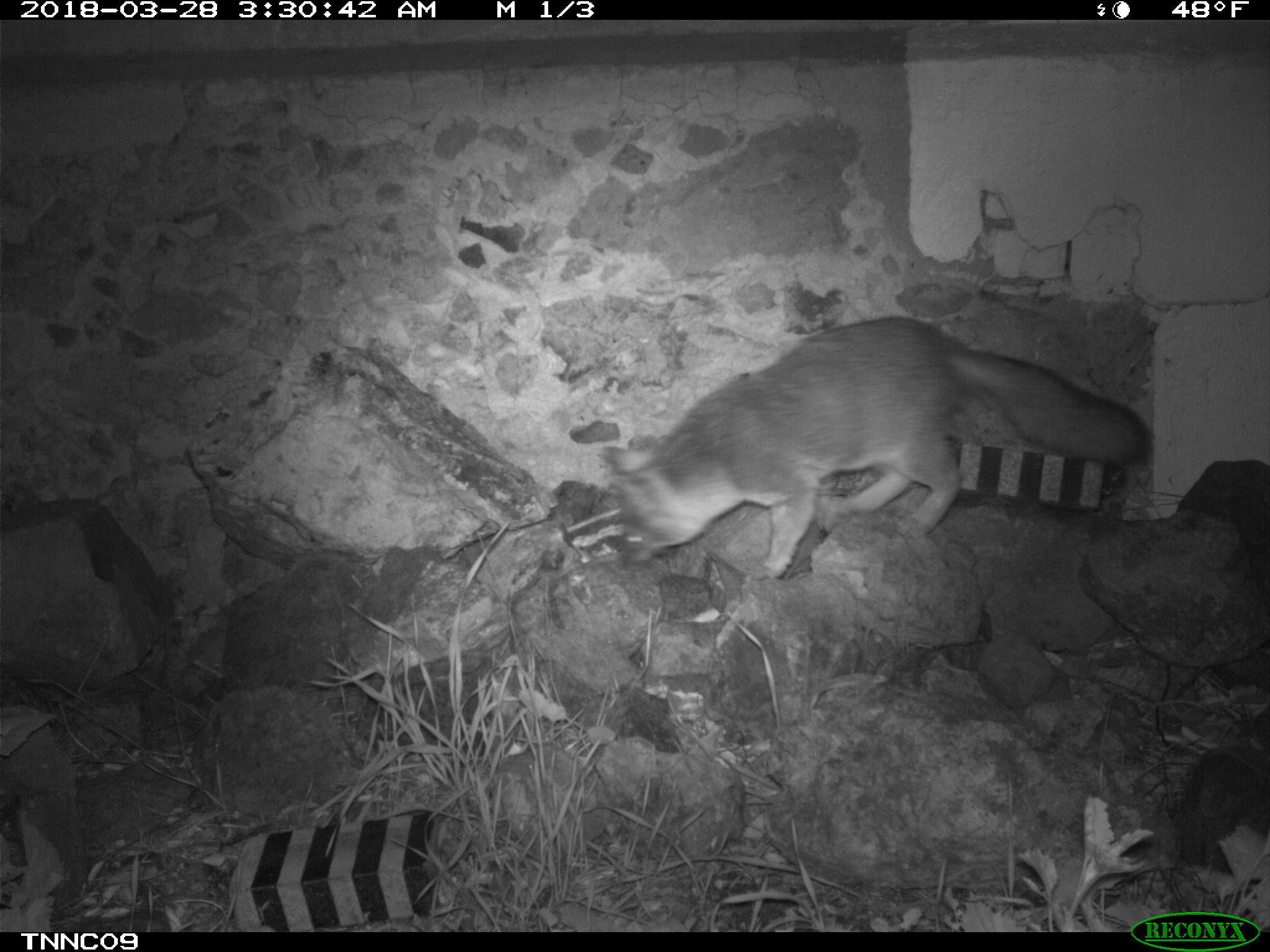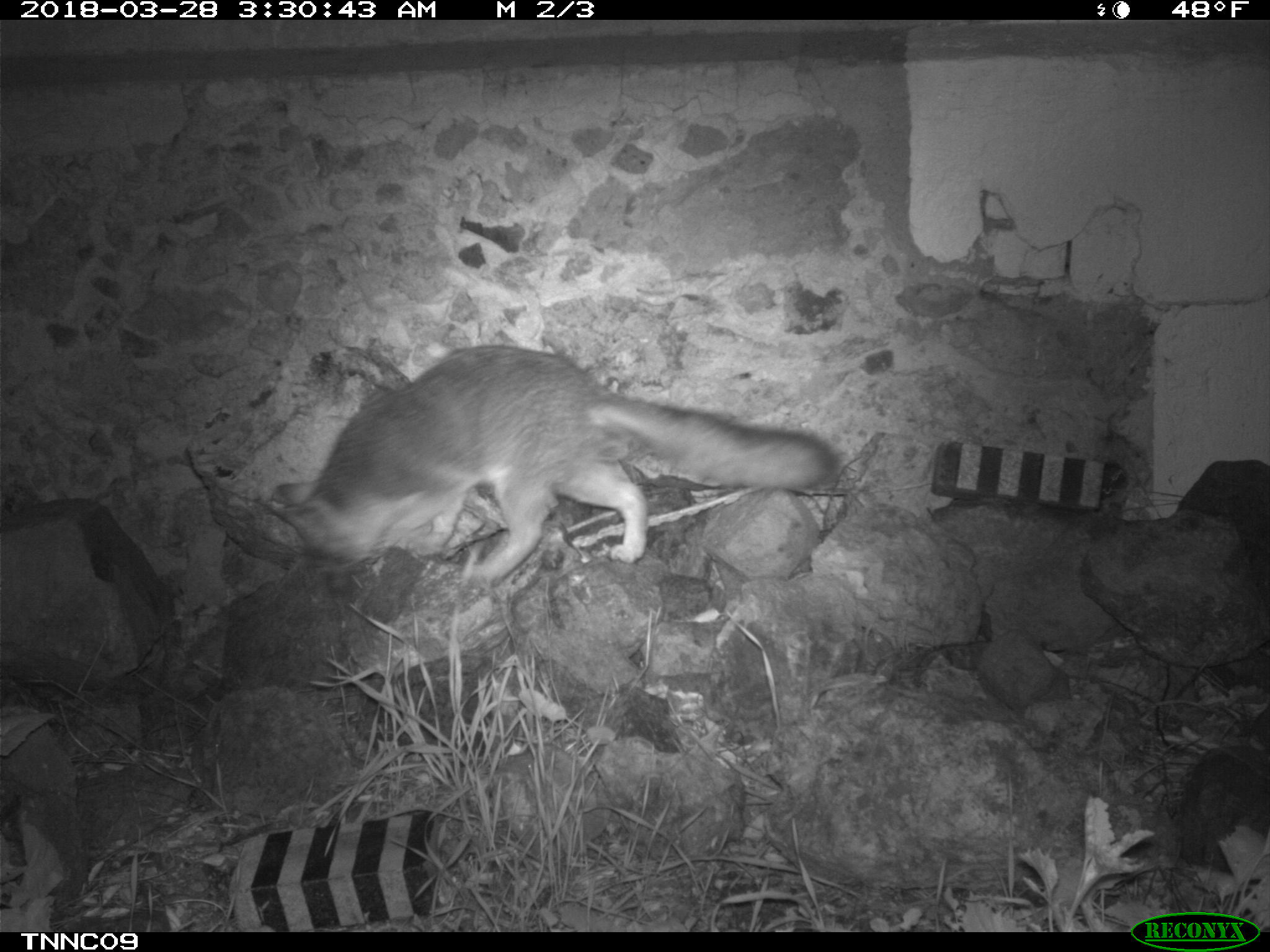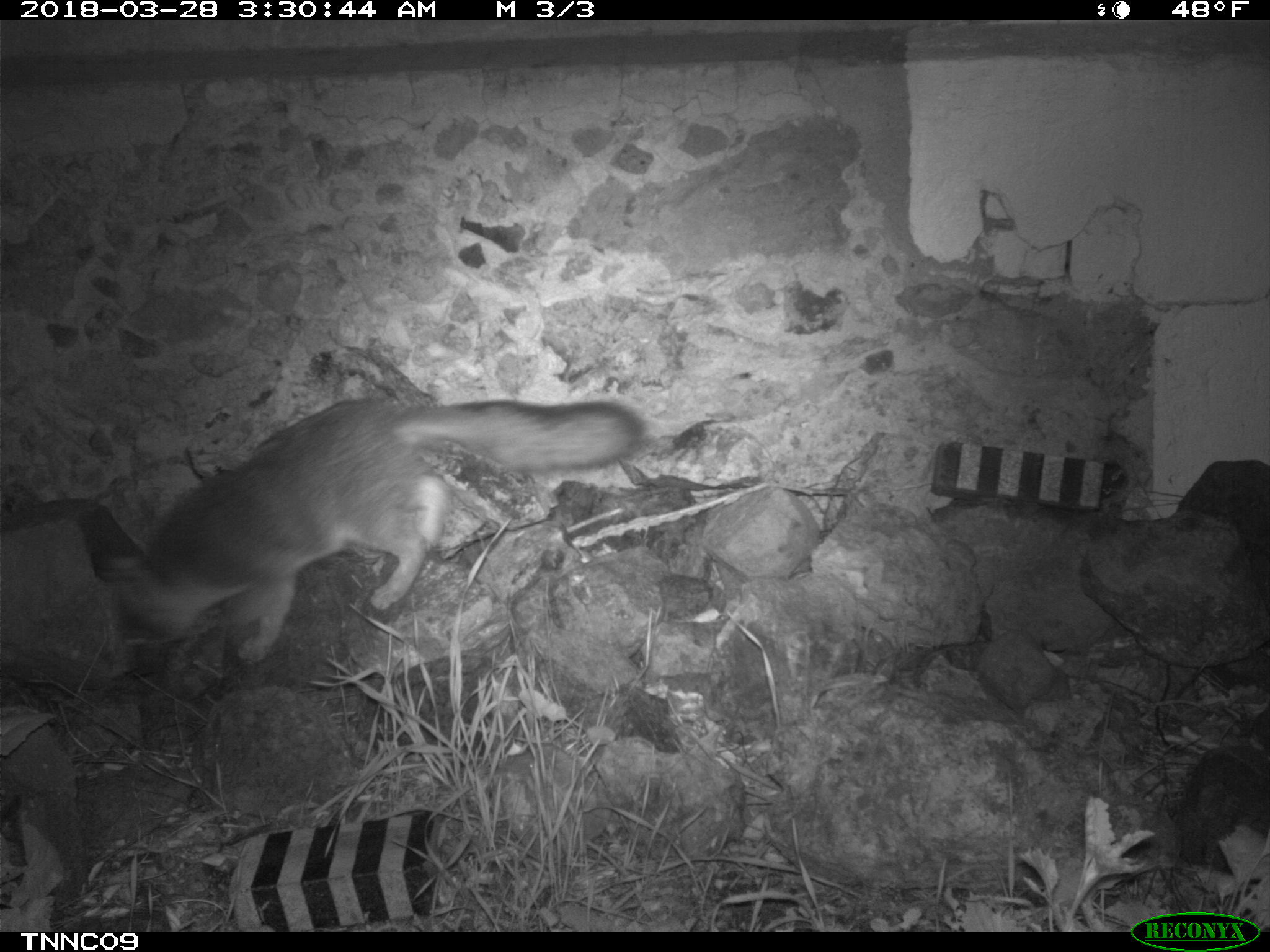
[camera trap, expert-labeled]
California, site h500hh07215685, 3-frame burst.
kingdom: Animalia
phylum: Chordata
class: Mammalia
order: Carnivora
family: Canidae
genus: Urocyon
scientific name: Urocyon littoralis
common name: island fox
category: fox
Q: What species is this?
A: Fox (island fox) (Urocyon littoralis).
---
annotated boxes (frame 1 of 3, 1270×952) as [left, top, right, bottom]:
fox: [608, 317, 1150, 578]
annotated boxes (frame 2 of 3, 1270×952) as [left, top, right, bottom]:
fox: [271, 343, 839, 584]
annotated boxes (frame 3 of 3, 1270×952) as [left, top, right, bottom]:
fox: [92, 399, 643, 673]